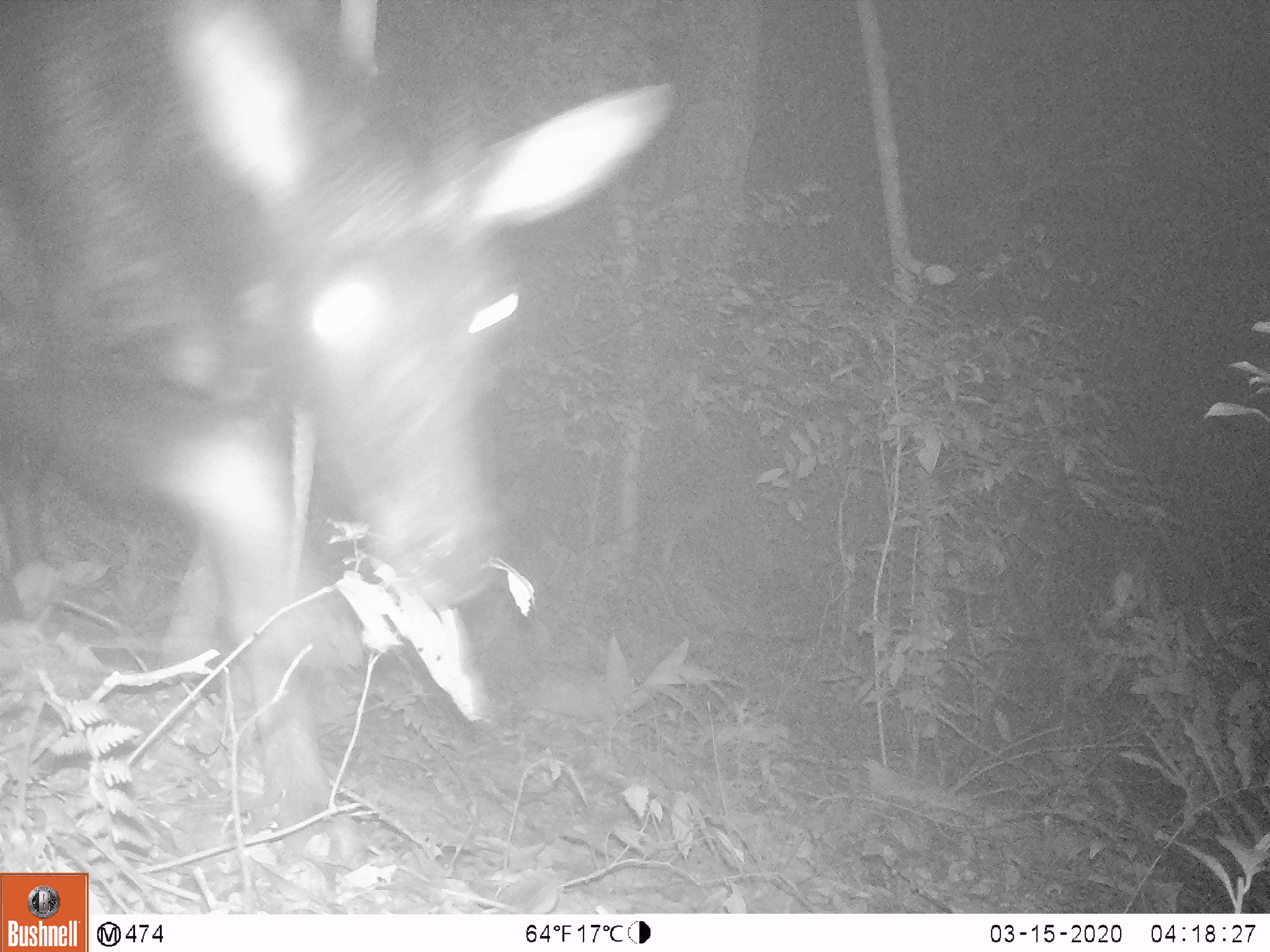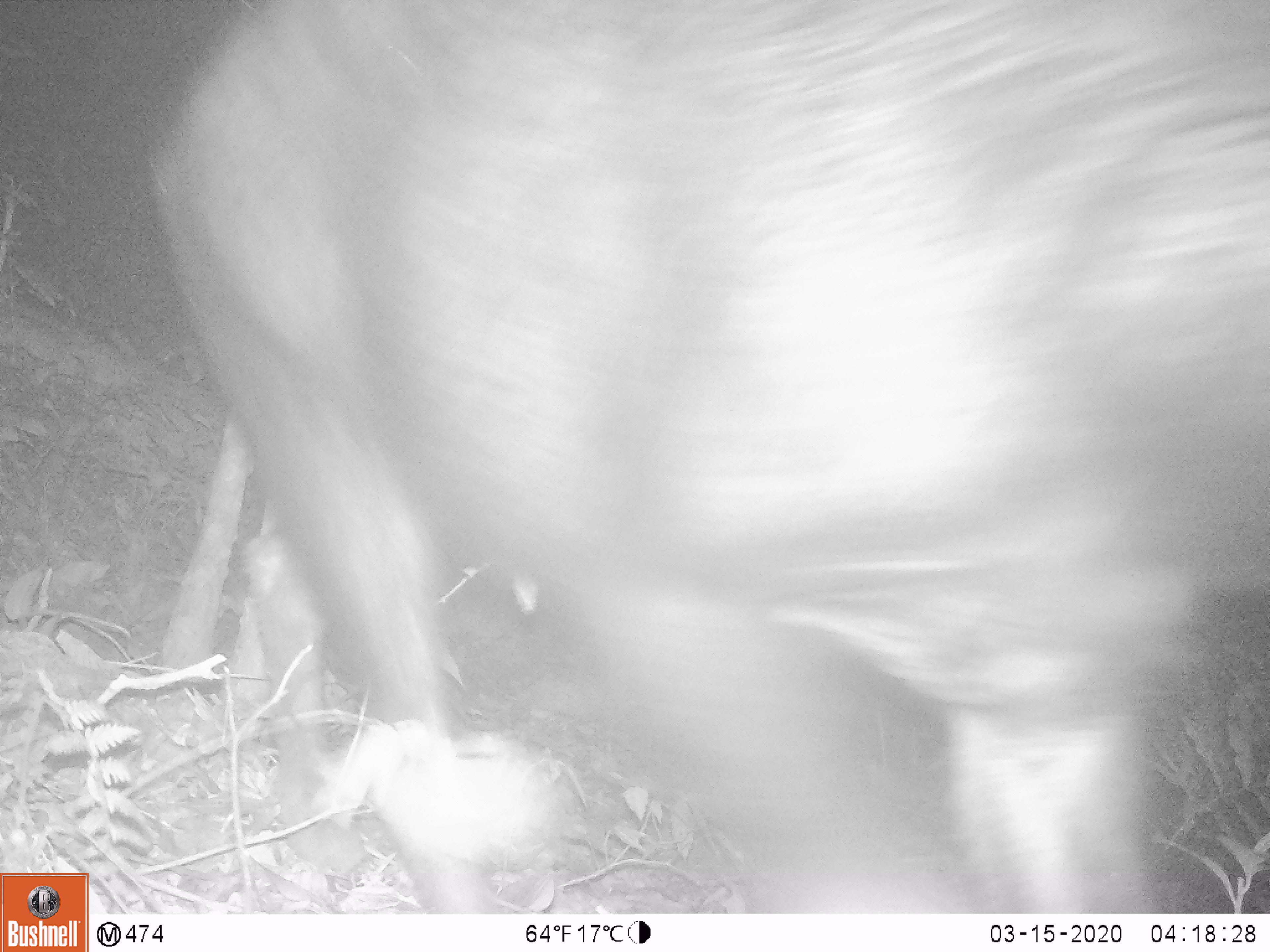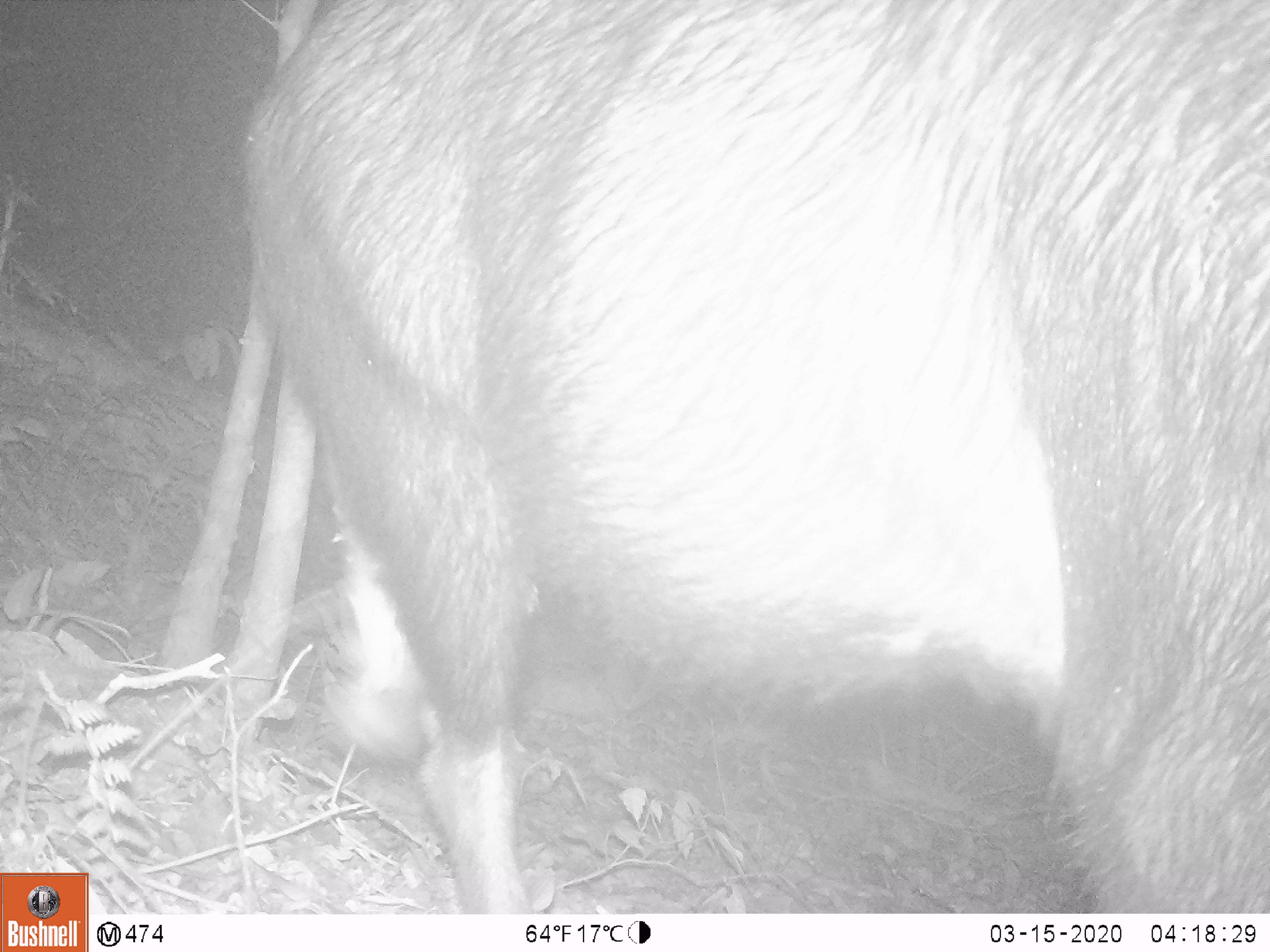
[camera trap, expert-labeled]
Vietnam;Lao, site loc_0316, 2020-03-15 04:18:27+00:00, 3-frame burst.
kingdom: Animalia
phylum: Chordata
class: Mammalia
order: Artiodactyla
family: Bovidae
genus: Capricornis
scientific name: Capricornis sumatraensis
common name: chinese serow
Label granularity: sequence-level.